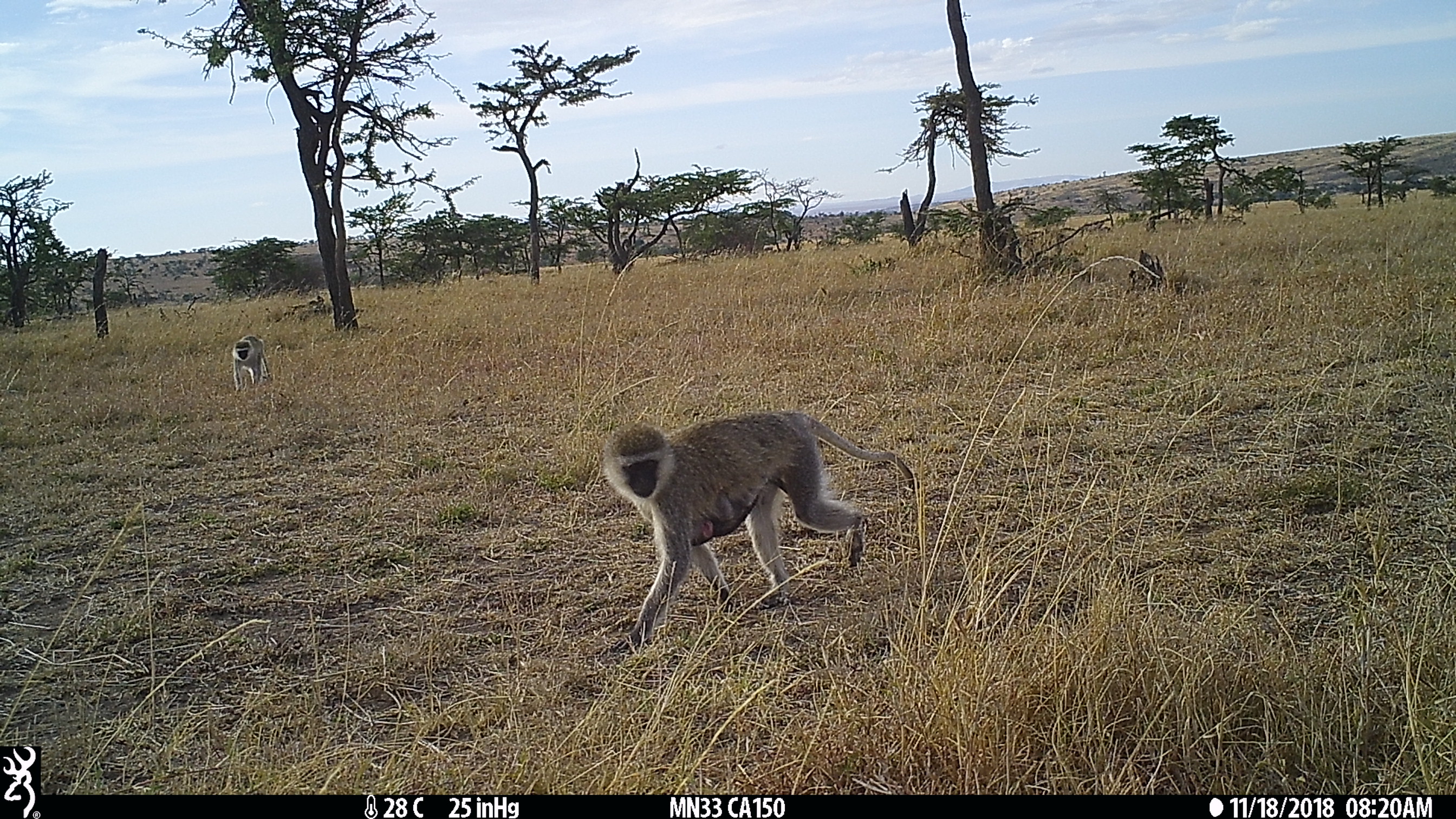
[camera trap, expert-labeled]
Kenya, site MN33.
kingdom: Animalia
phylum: Chordata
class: Mammalia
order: Primates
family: Cercopithecidae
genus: Chlorocebus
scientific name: Chlorocebus pygerythrus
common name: vervet monkey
Vervet monkey (Chlorocebus pygerythrus).